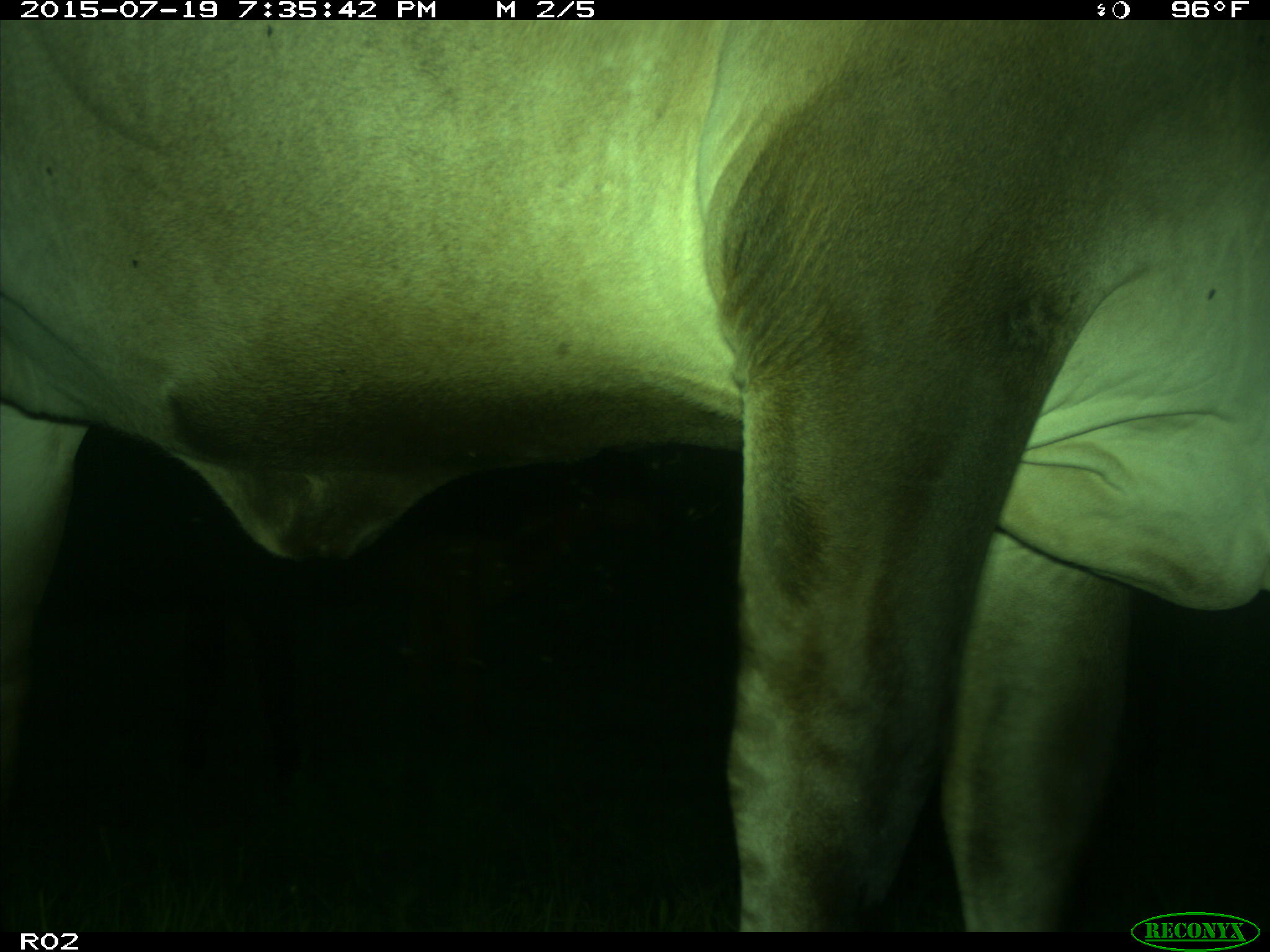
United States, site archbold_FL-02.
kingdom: Animalia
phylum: Chordata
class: Mammalia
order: Artiodactyla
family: Bovidae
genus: Bos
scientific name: Bos taurus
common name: domestic cow